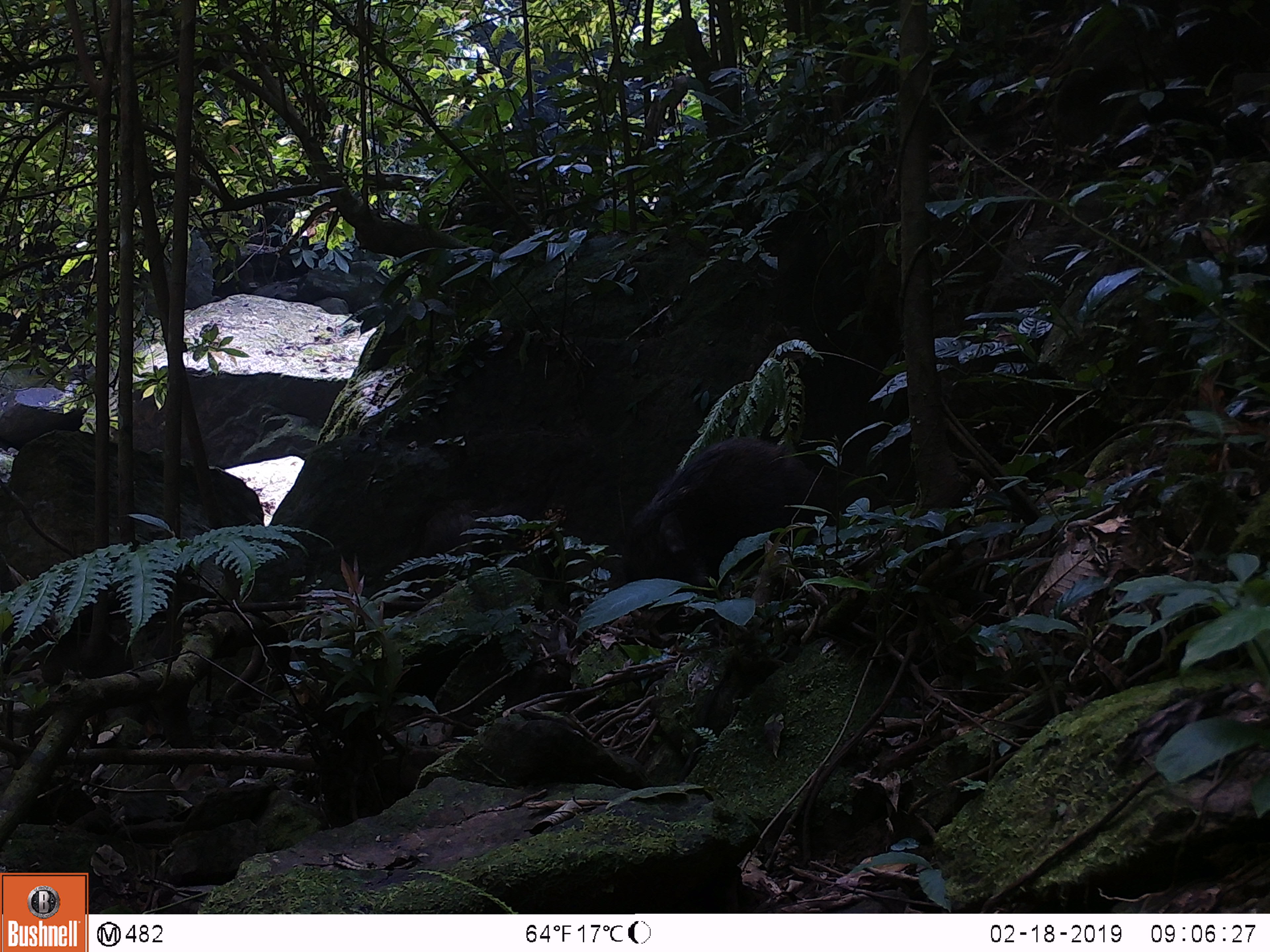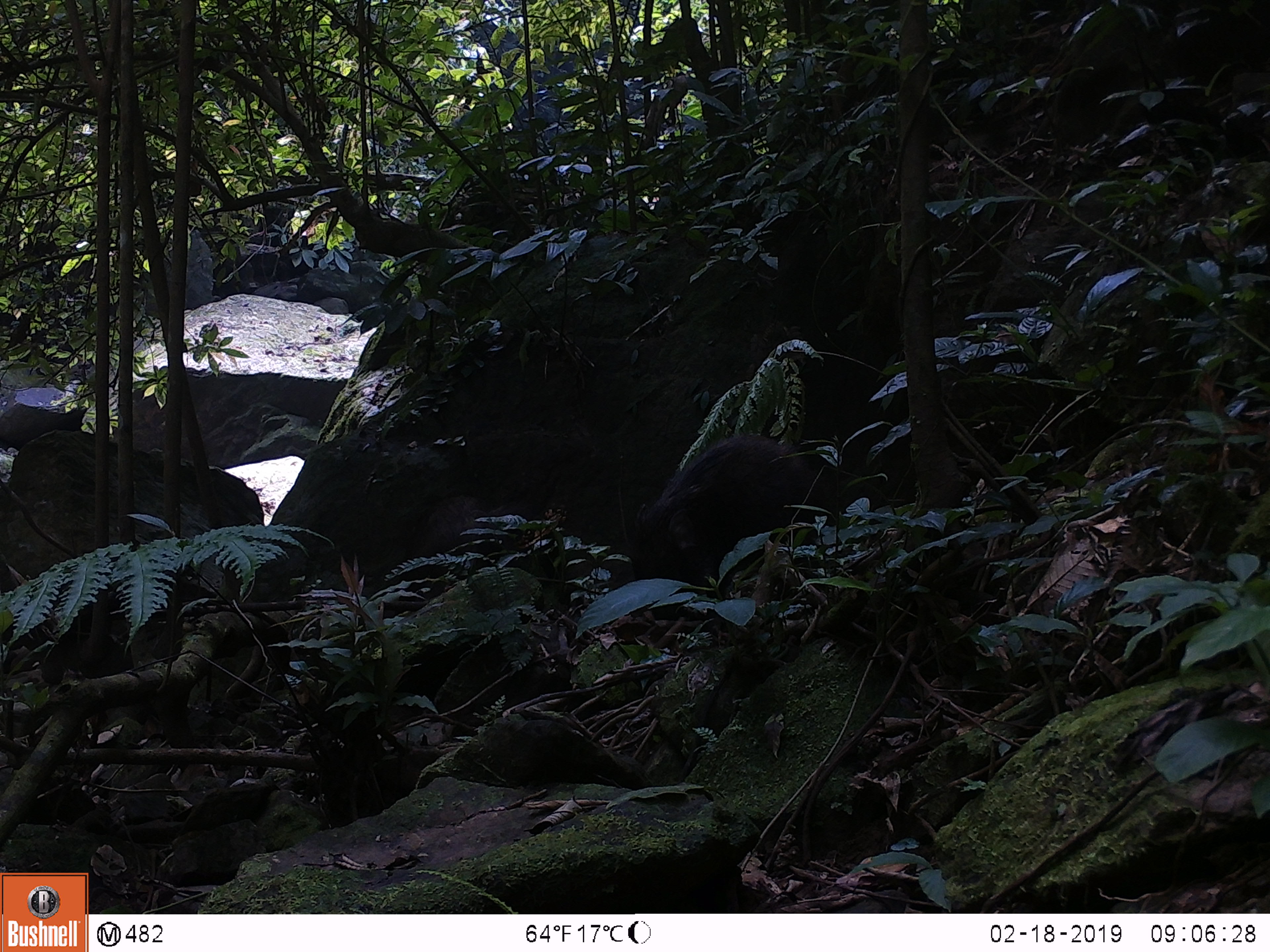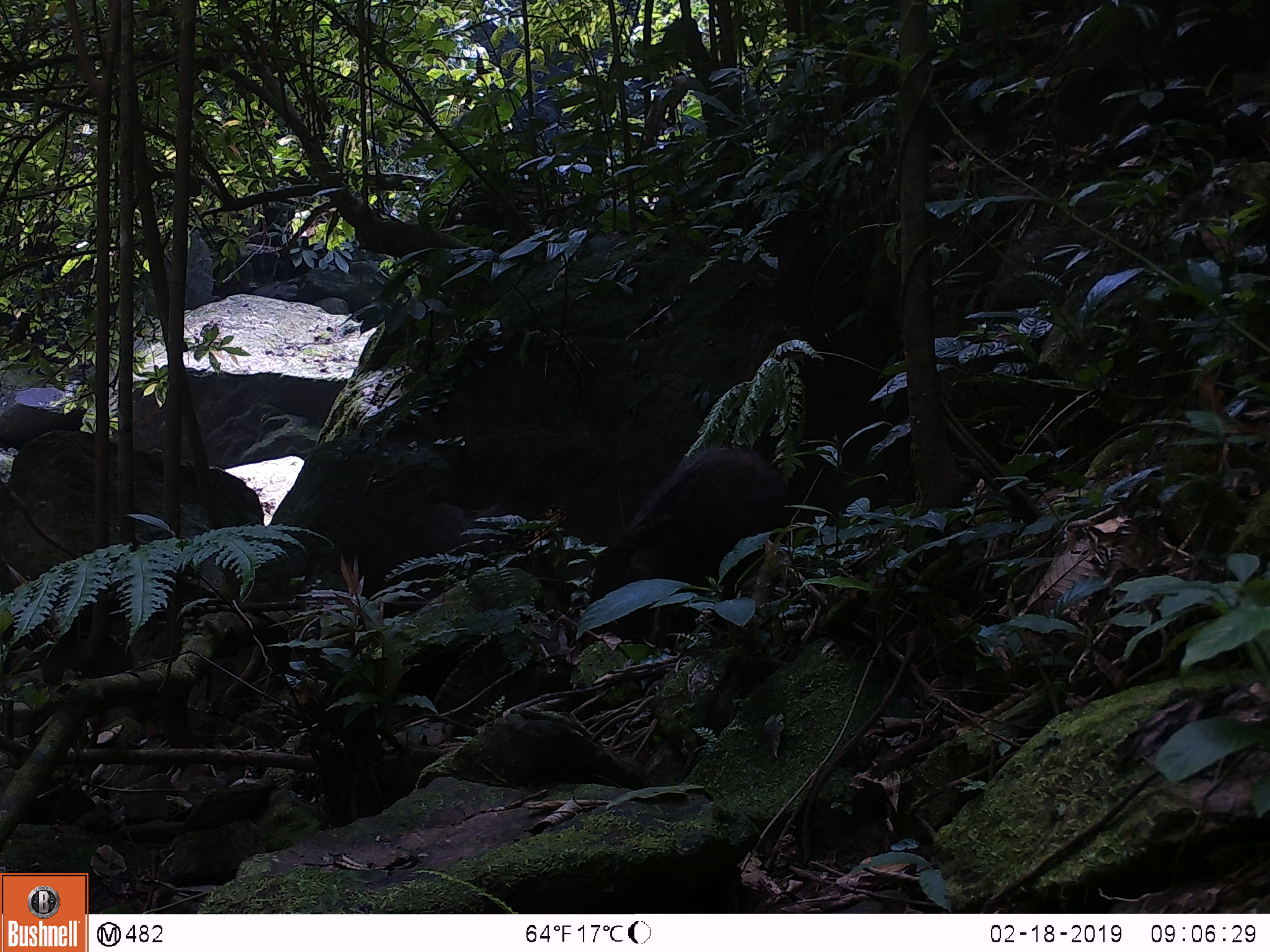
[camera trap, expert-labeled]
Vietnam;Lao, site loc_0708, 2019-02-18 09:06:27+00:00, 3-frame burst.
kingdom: Animalia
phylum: Chordata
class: Mammalia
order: Artiodactyla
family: Suidae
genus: Sus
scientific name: Sus scrofa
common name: eurasian wild pig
Eurasian wild pig (Sus scrofa). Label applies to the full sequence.